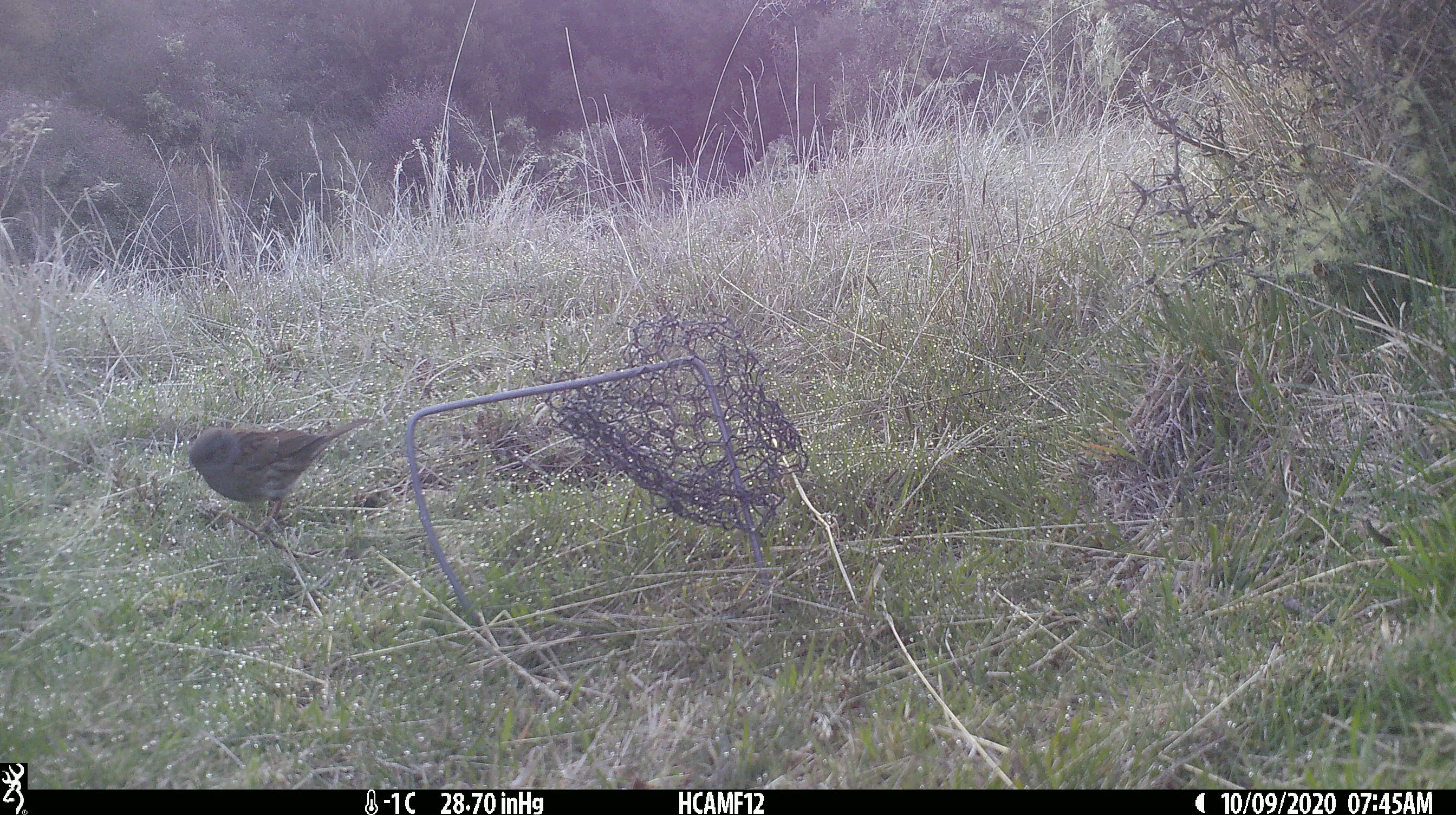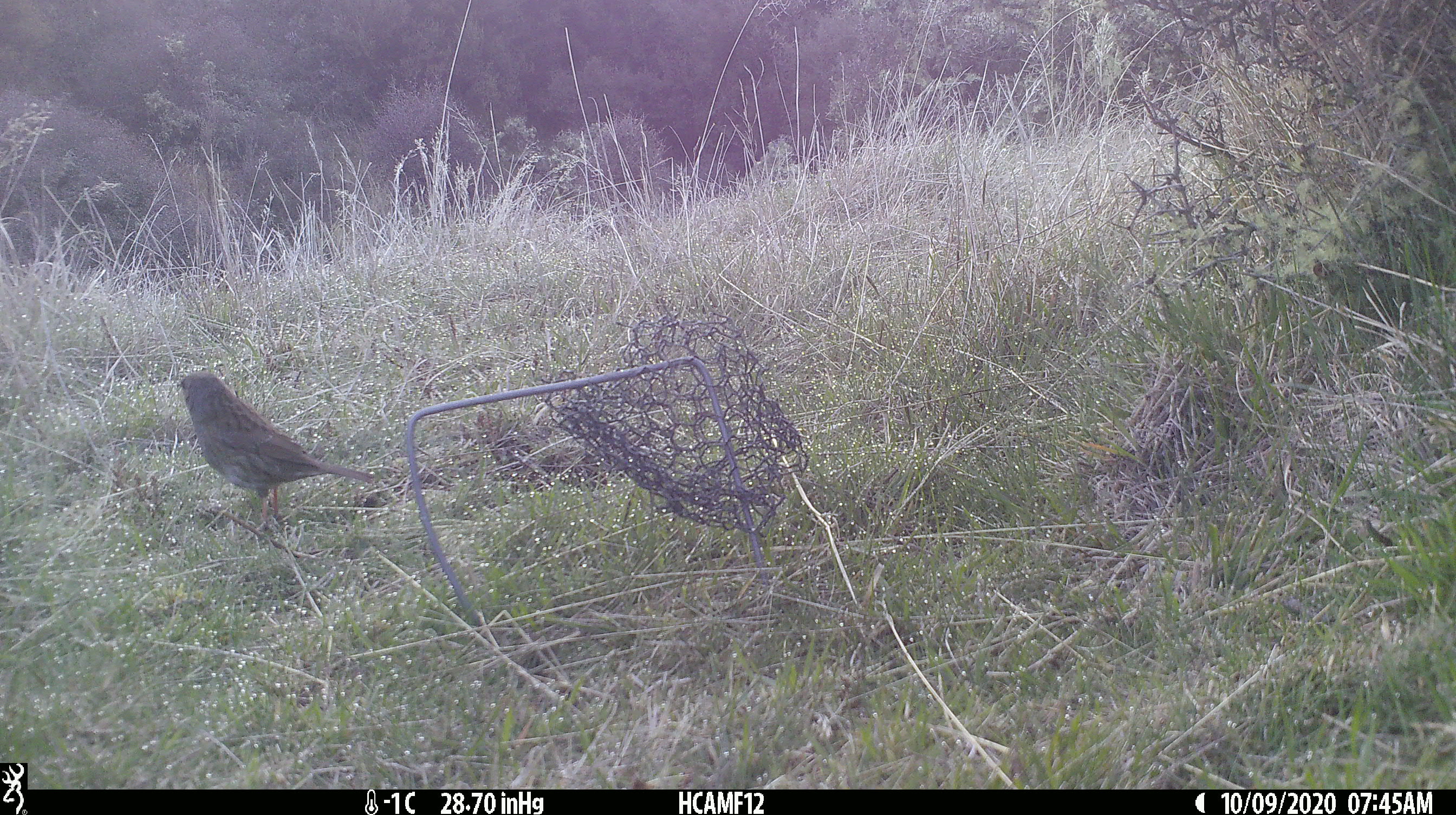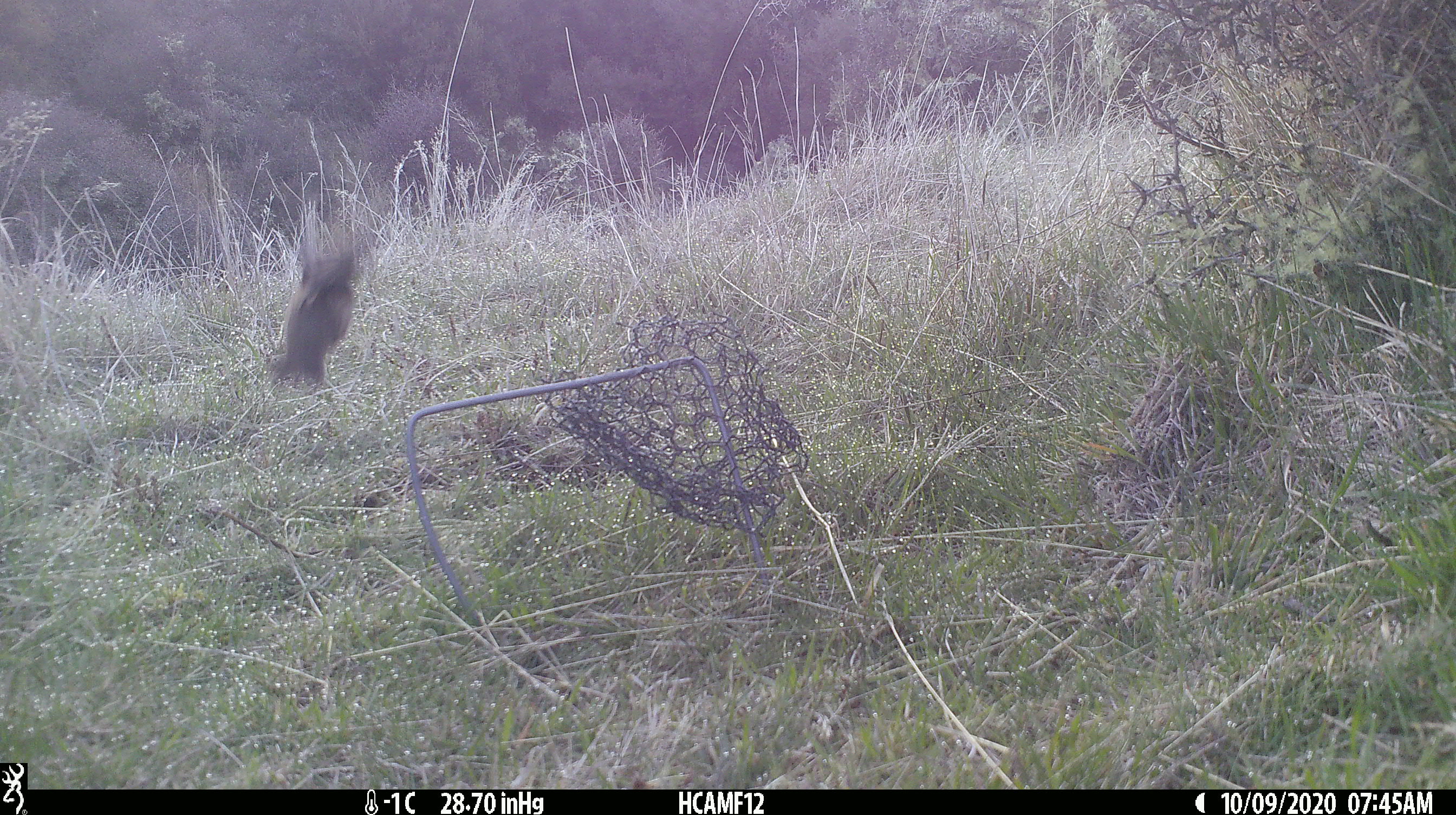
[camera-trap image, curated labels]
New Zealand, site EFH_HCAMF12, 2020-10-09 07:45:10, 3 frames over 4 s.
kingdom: Animalia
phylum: Chordata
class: Aves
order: Passeriformes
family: Prunellidae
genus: Prunella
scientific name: Prunella modularis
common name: dunnock